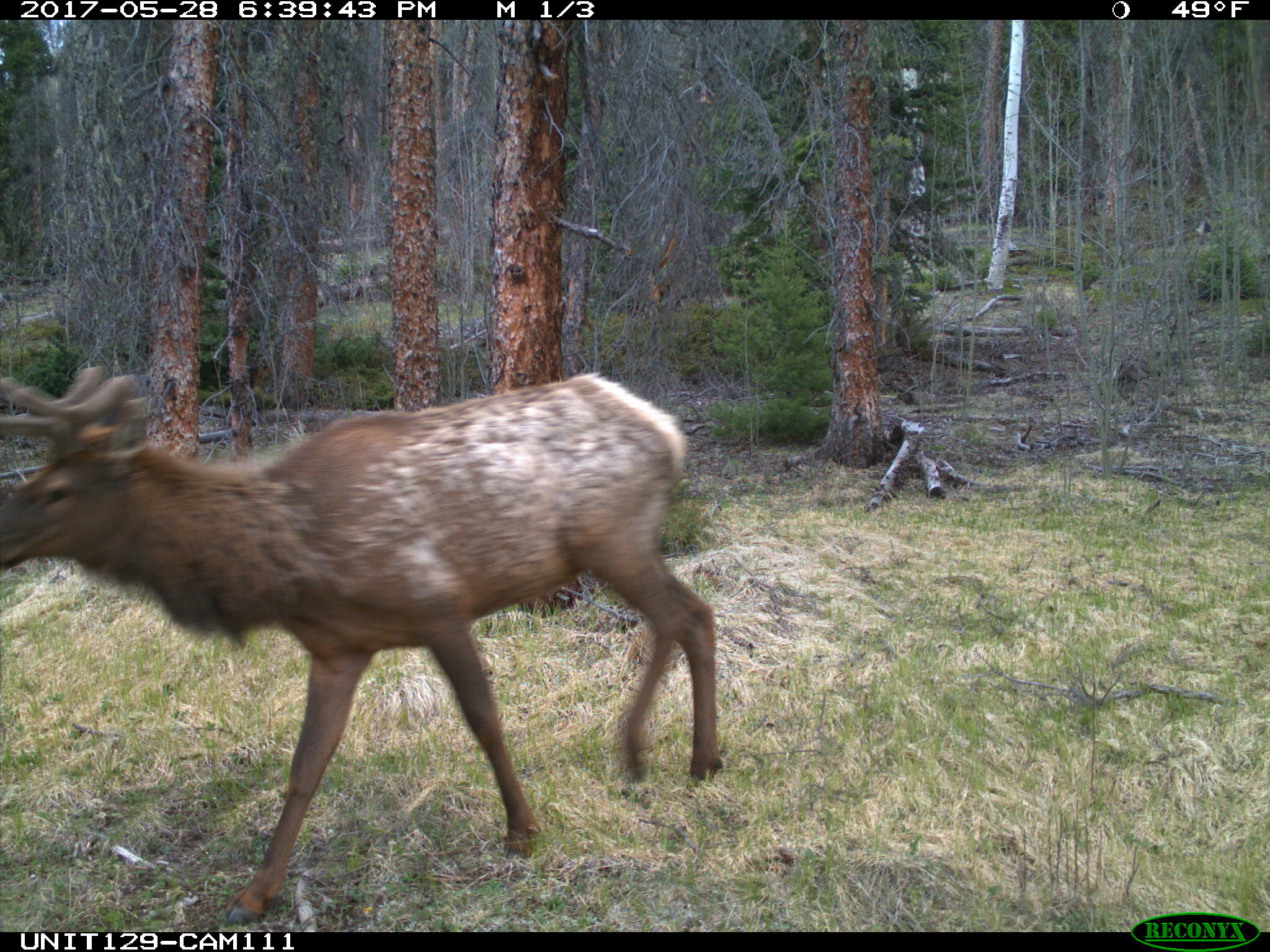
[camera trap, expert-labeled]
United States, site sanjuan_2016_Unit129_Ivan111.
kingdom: Animalia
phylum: Chordata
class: Mammalia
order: Artiodactyla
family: Cervidae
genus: Cervus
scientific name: Cervus elaphus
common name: red deer